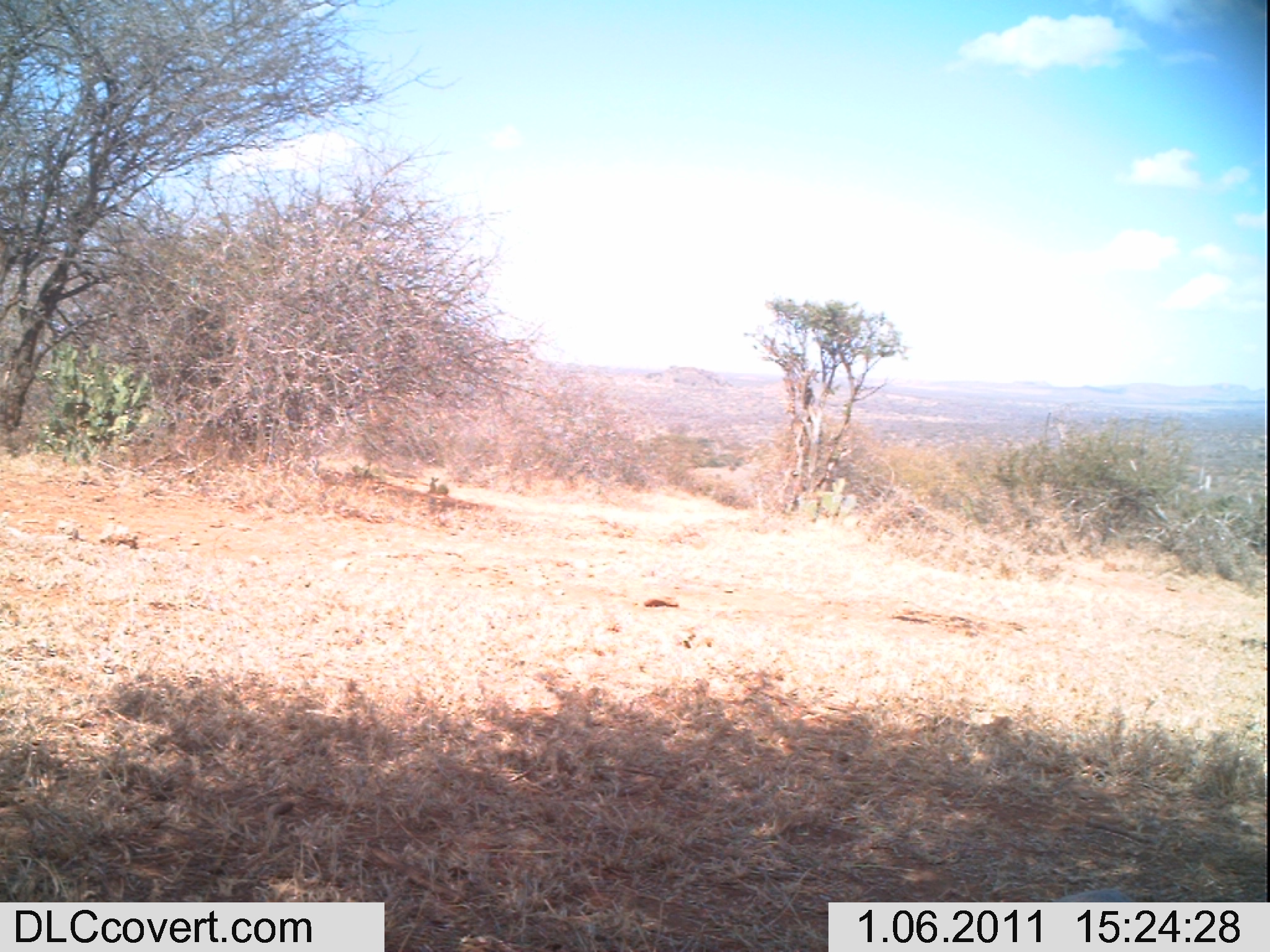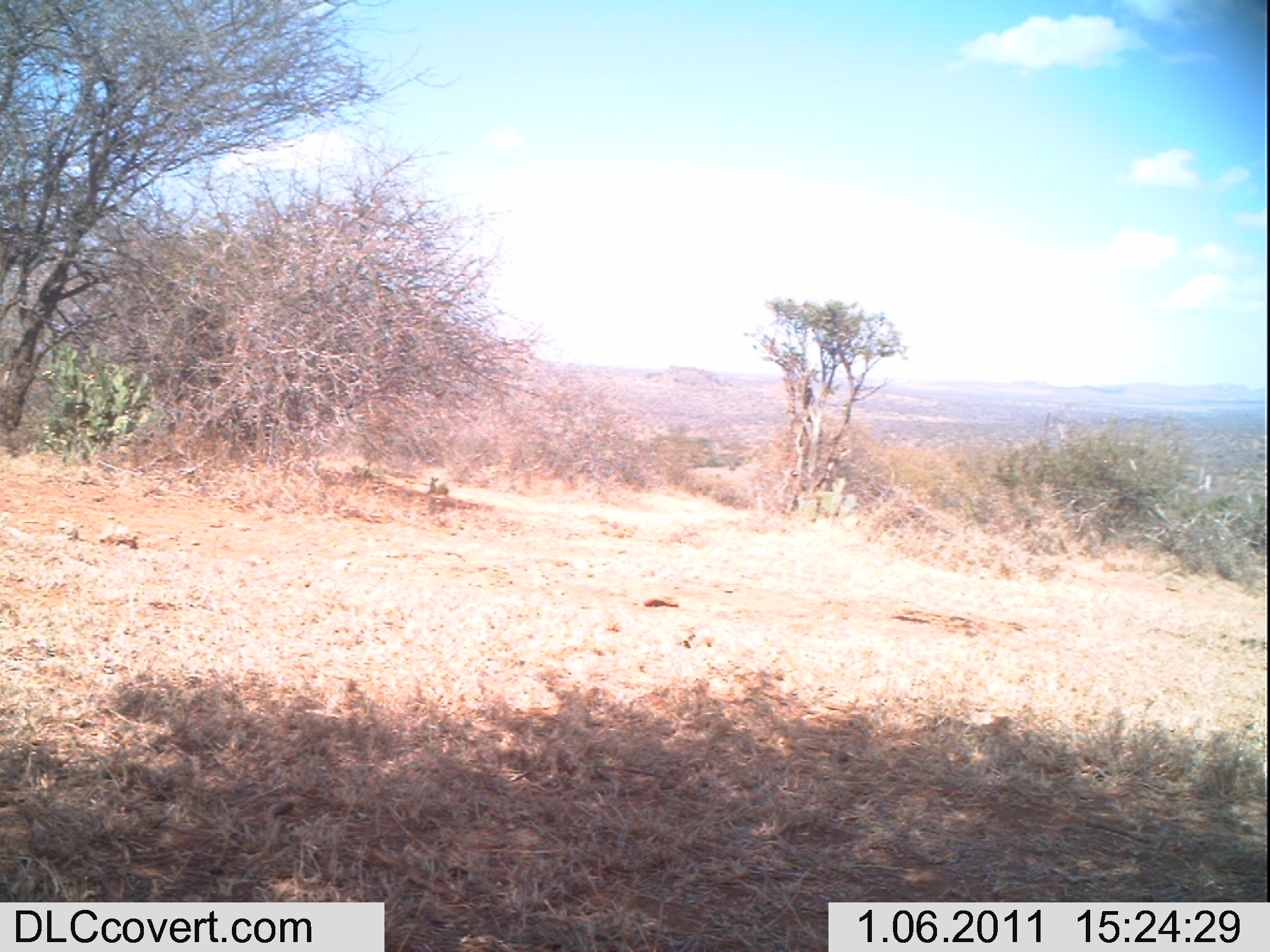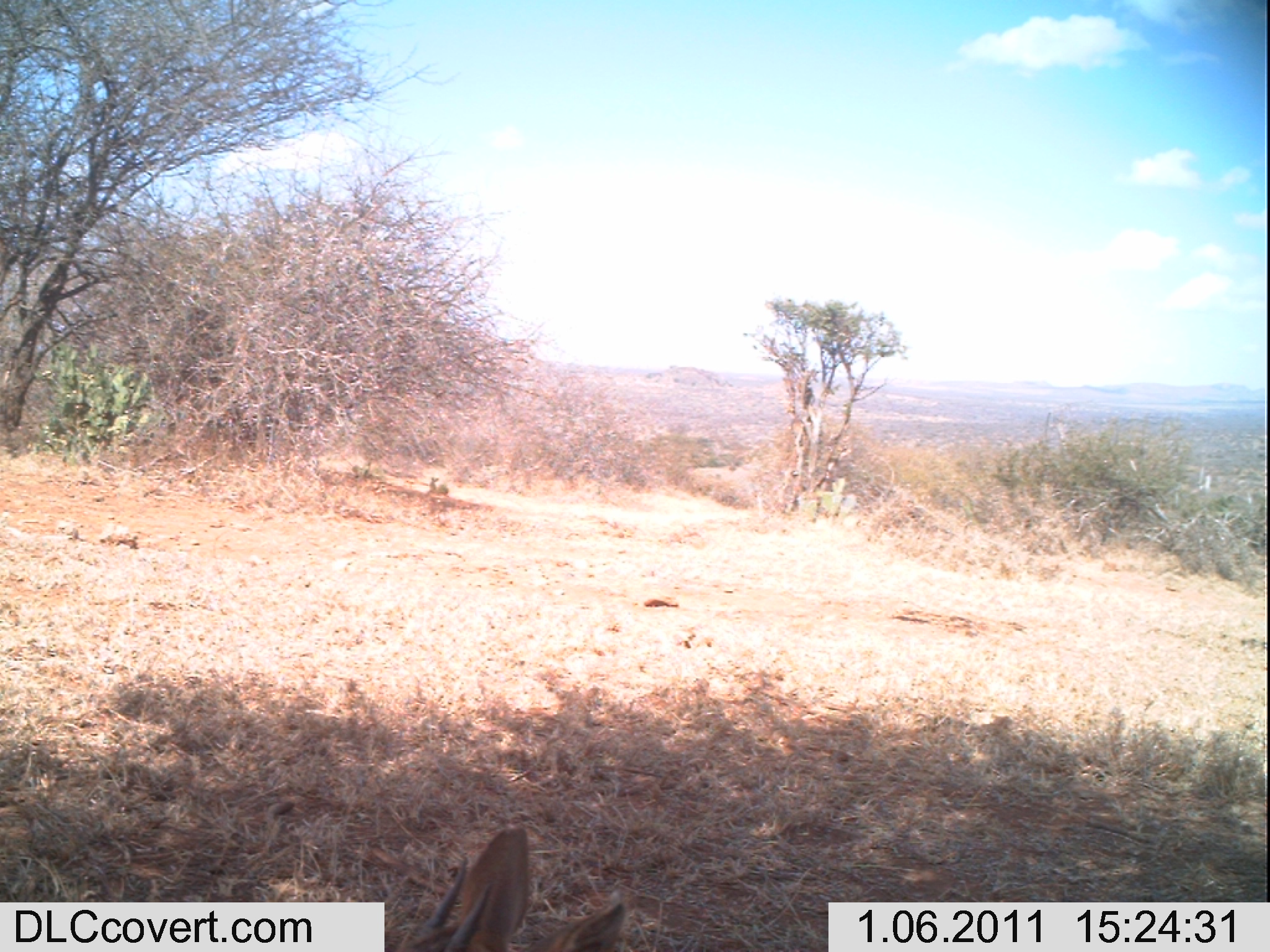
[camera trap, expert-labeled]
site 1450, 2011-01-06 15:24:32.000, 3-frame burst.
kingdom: Animalia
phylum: Chordata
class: Mammalia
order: Artiodactyla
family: Bovidae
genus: Madoqua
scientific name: Madoqua guentheri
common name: günther's dik-dik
Madoqua guentheri (günther's dik-dik), count 1.